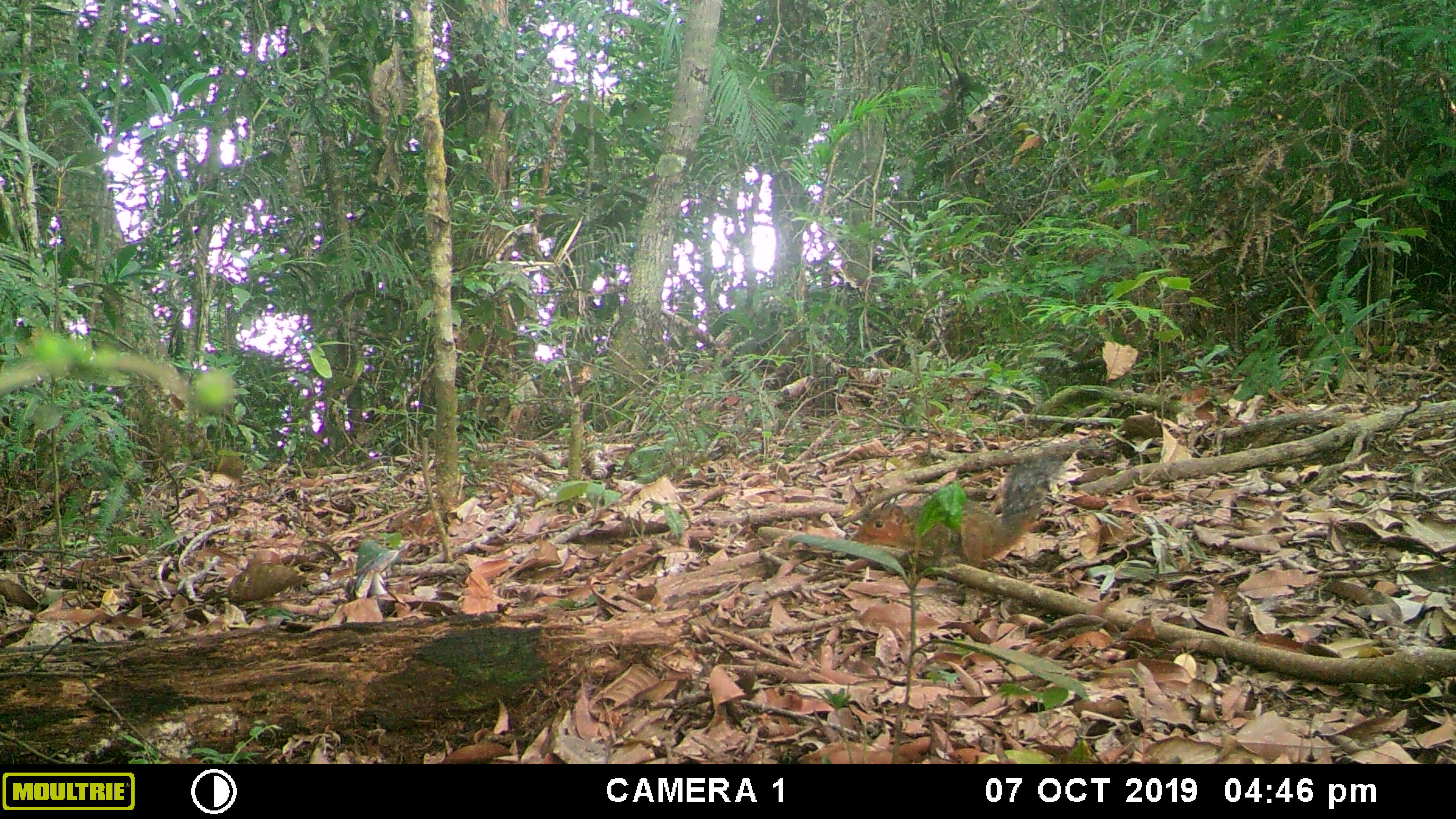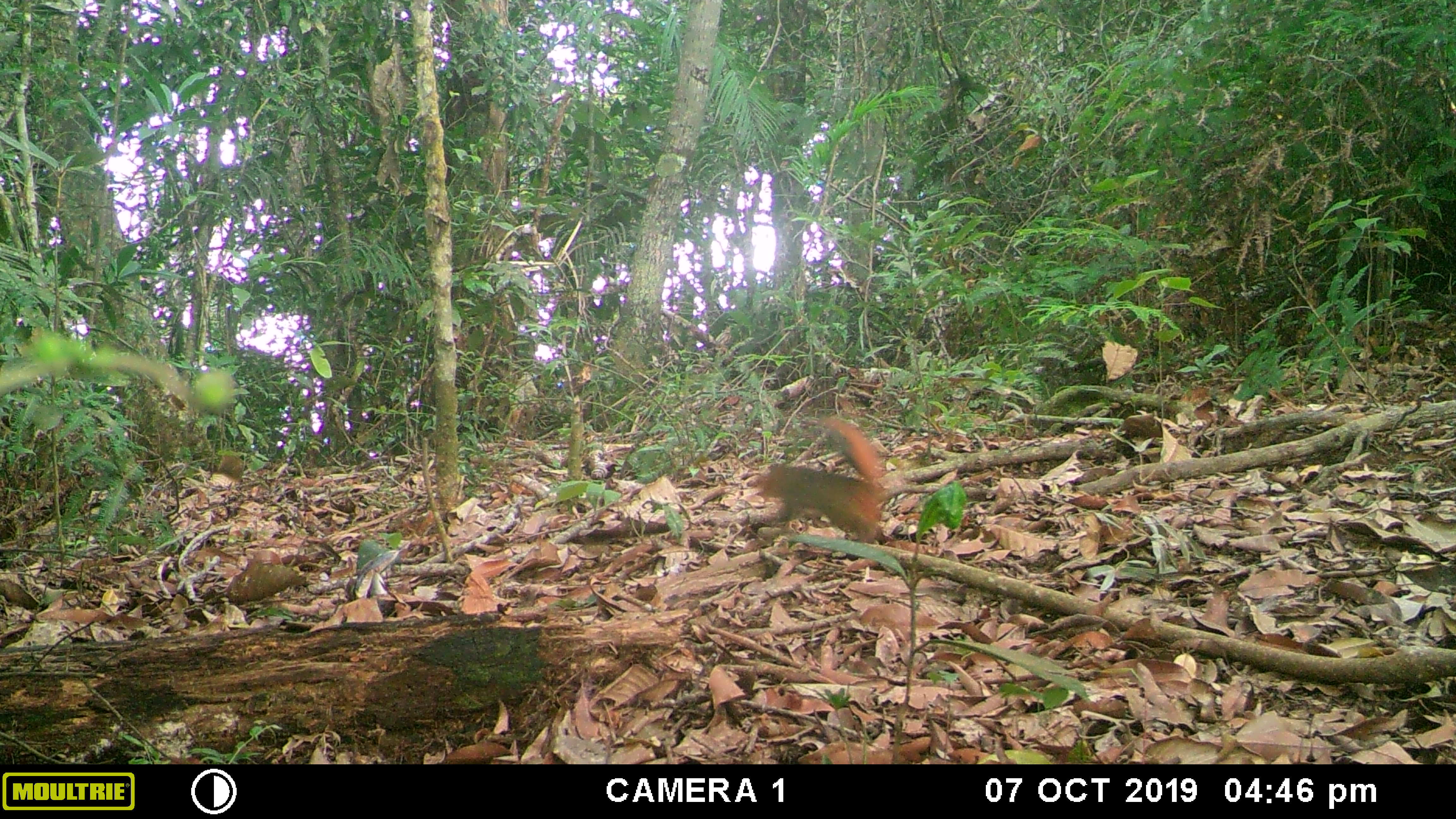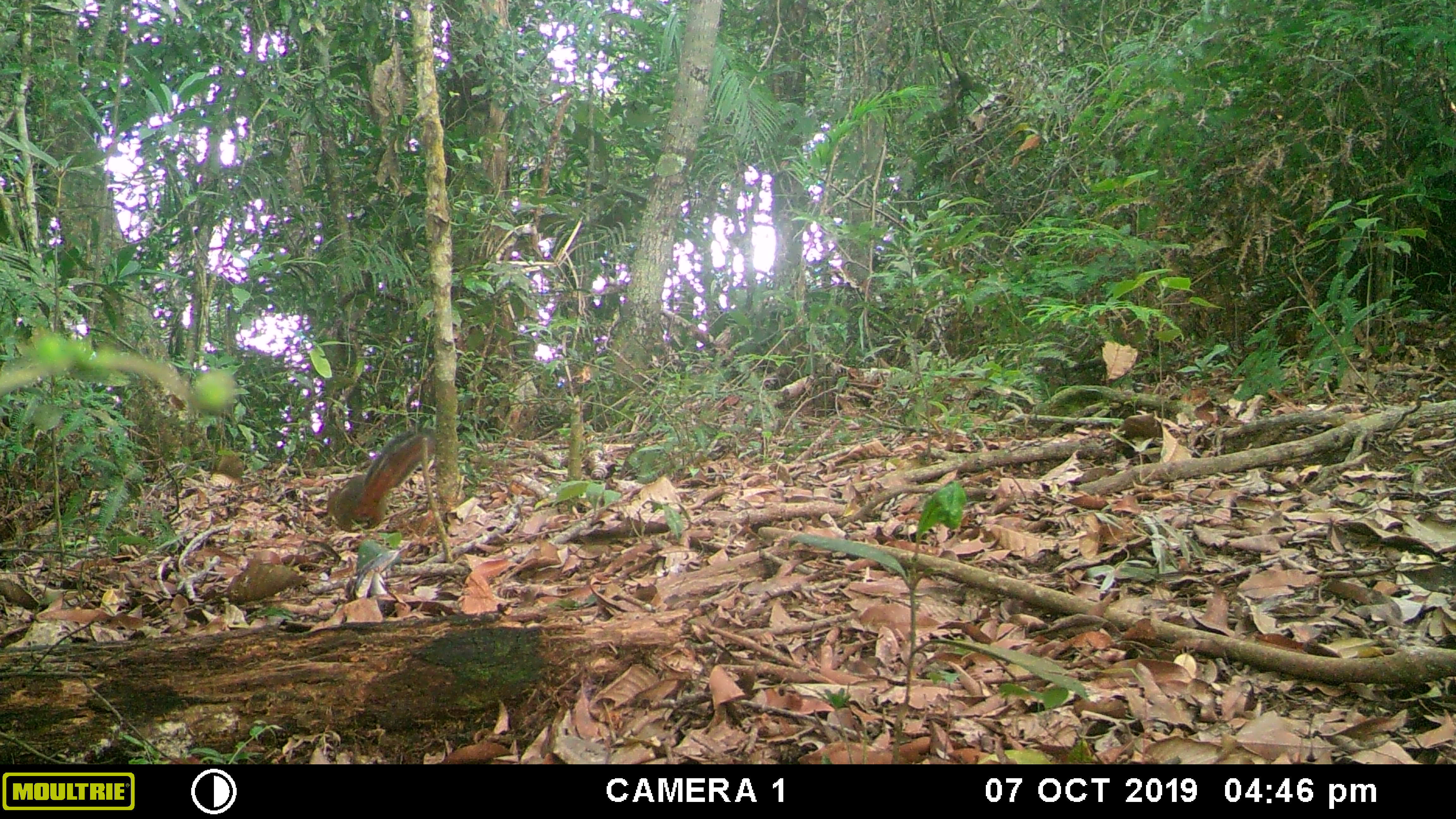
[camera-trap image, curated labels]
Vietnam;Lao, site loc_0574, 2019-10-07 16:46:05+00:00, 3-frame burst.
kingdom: Animalia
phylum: Chordata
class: Mammalia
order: Rodentia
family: Sciuridae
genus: Dremomys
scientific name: Dremomys rufigenis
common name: red-cheeked squirrel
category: red cheeked squirrel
Red cheeked squirrel (red-cheeked squirrel) (Dremomys rufigenis). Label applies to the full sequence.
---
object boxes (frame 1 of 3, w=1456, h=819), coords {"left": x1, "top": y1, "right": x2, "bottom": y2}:
red cheeked squirrel: {"left": 853, "top": 447, "right": 1067, "bottom": 568}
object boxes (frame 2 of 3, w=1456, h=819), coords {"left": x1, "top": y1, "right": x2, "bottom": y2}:
red cheeked squirrel: {"left": 754, "top": 414, "right": 889, "bottom": 545}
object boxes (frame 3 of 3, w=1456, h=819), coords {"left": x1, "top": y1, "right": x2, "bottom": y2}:
red cheeked squirrel: {"left": 325, "top": 426, "right": 437, "bottom": 532}